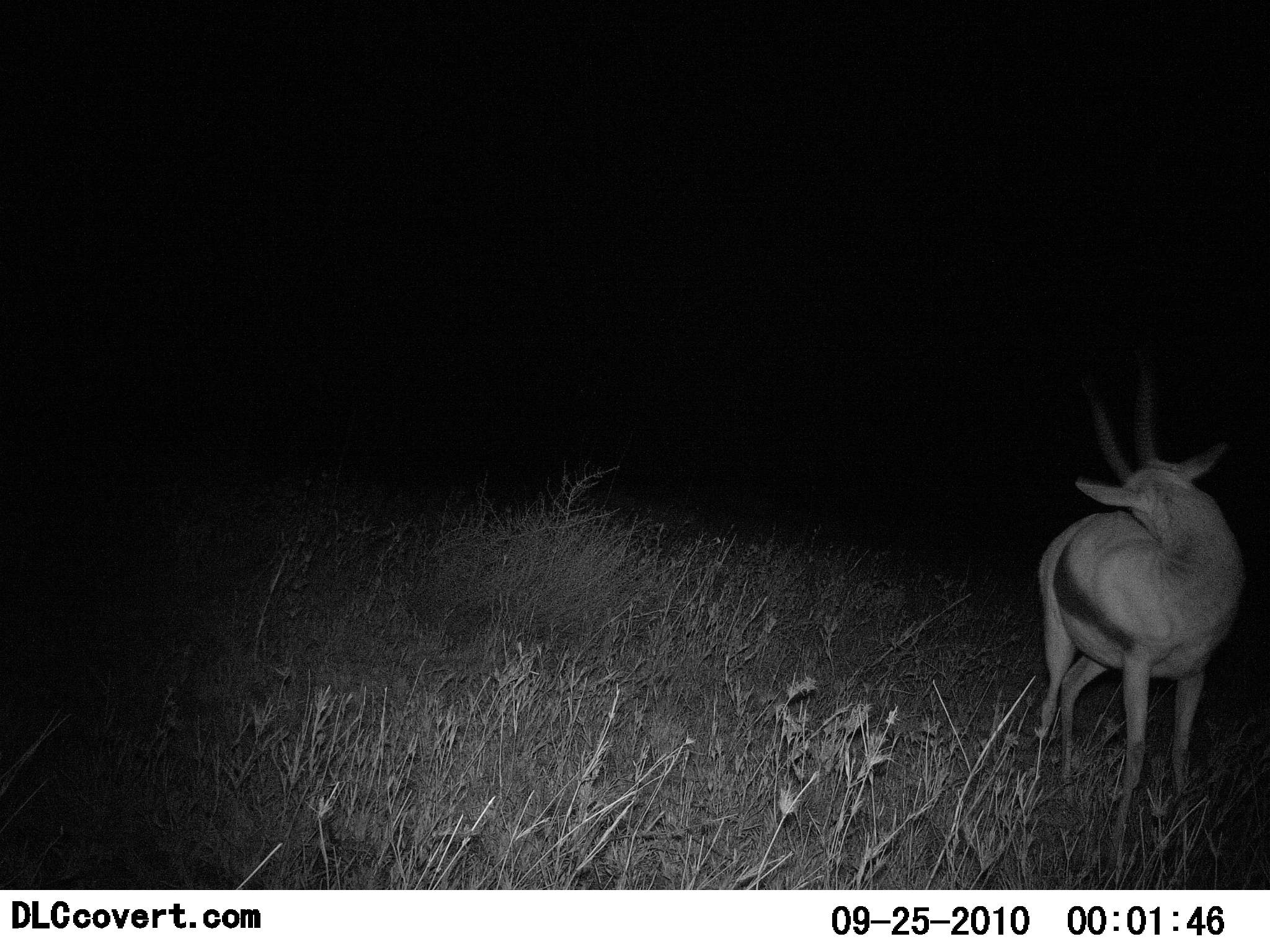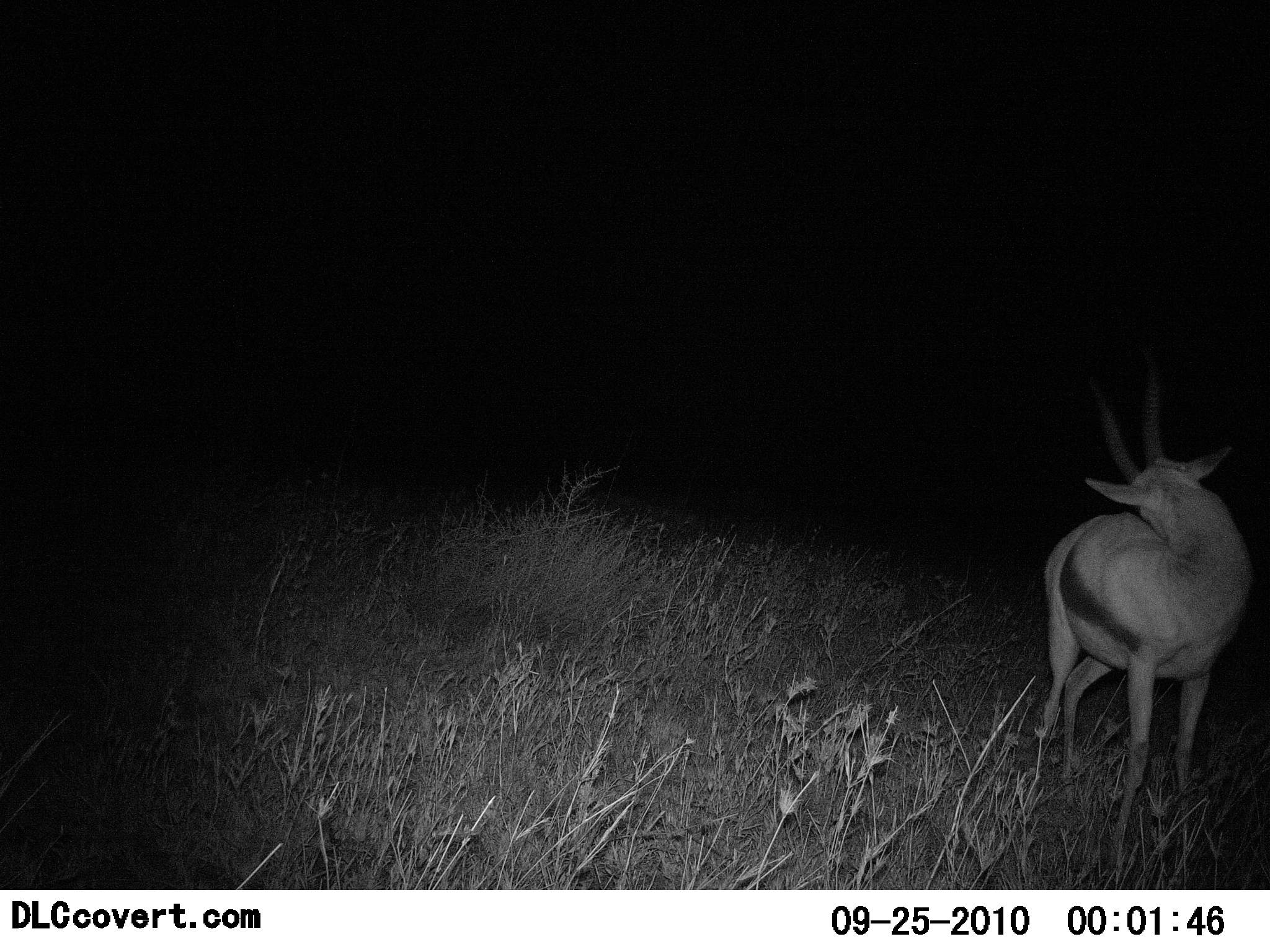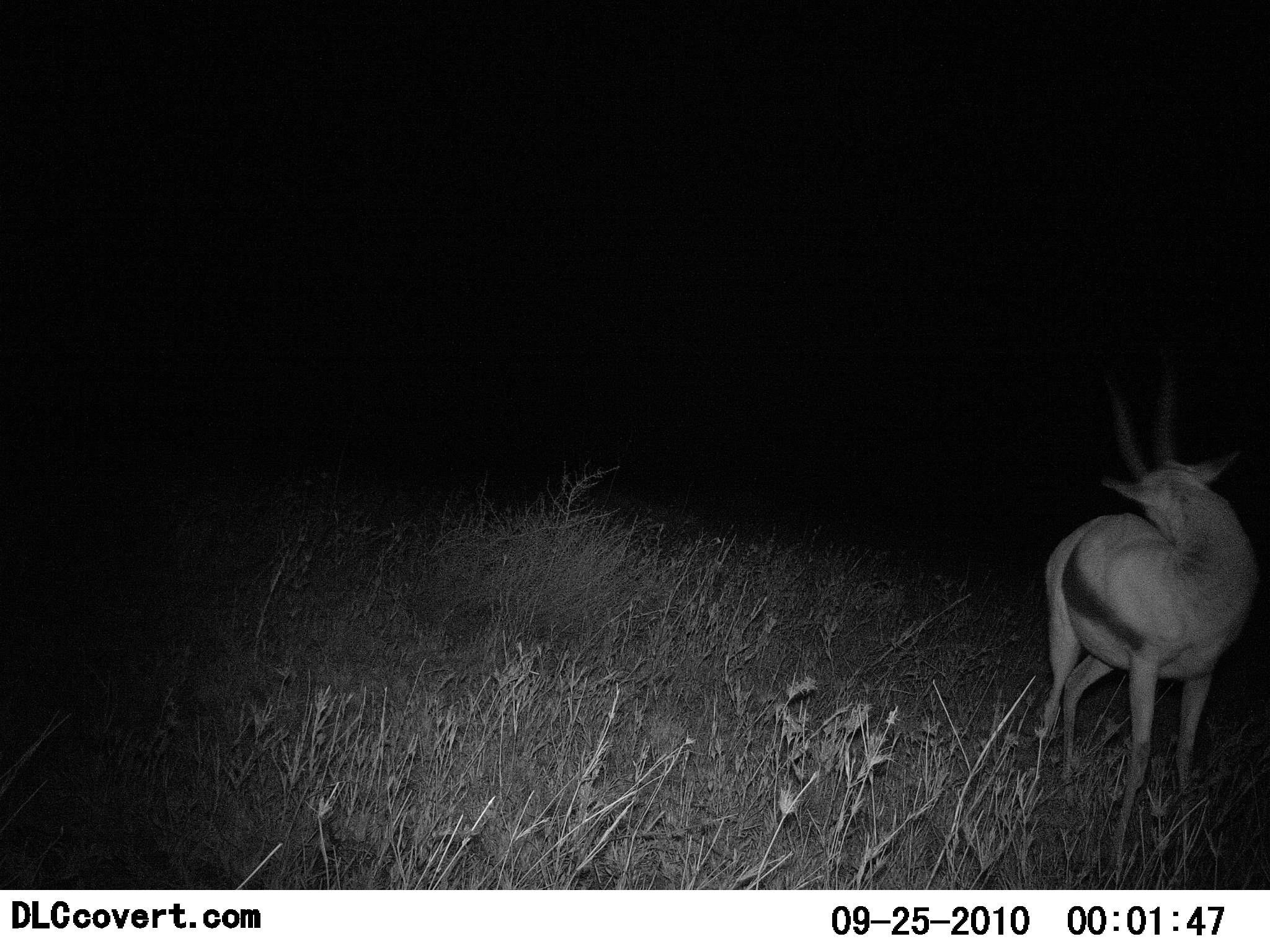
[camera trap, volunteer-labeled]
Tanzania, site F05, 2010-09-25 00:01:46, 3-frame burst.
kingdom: Animalia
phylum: Chordata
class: Mammalia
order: Artiodactyla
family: Bovidae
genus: Eudorcas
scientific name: Eudorcas thomsonii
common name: thomson's gazelle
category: gazellethomsons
Gazellethomsons (thomson's gazelle) (Eudorcas thomsonii), count 1. Behavior (volunteer vote fractions): standing 93%, resting 13%, moving 7%, interacting 7%. Young present (vote fraction): 0%. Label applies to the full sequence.